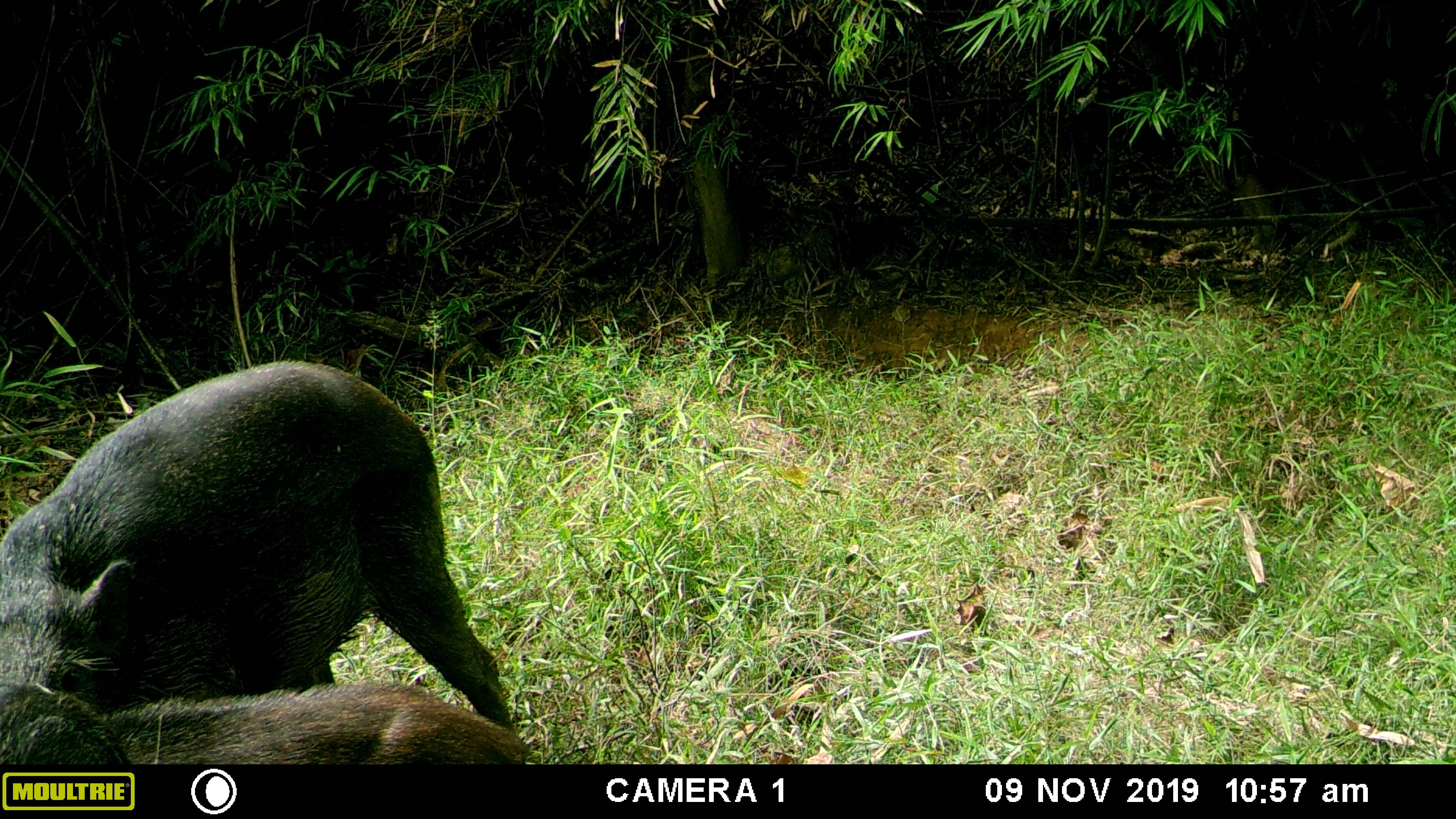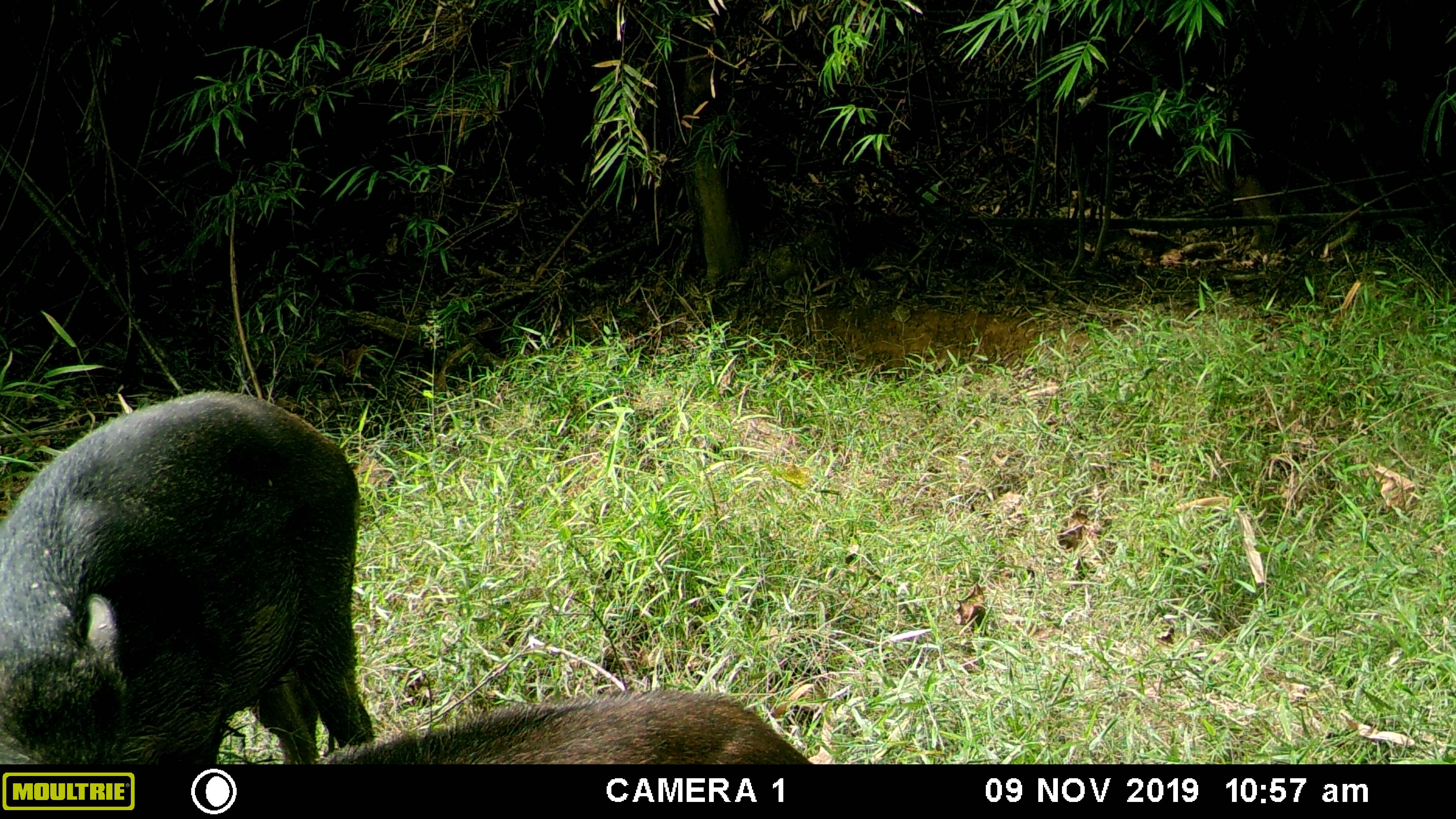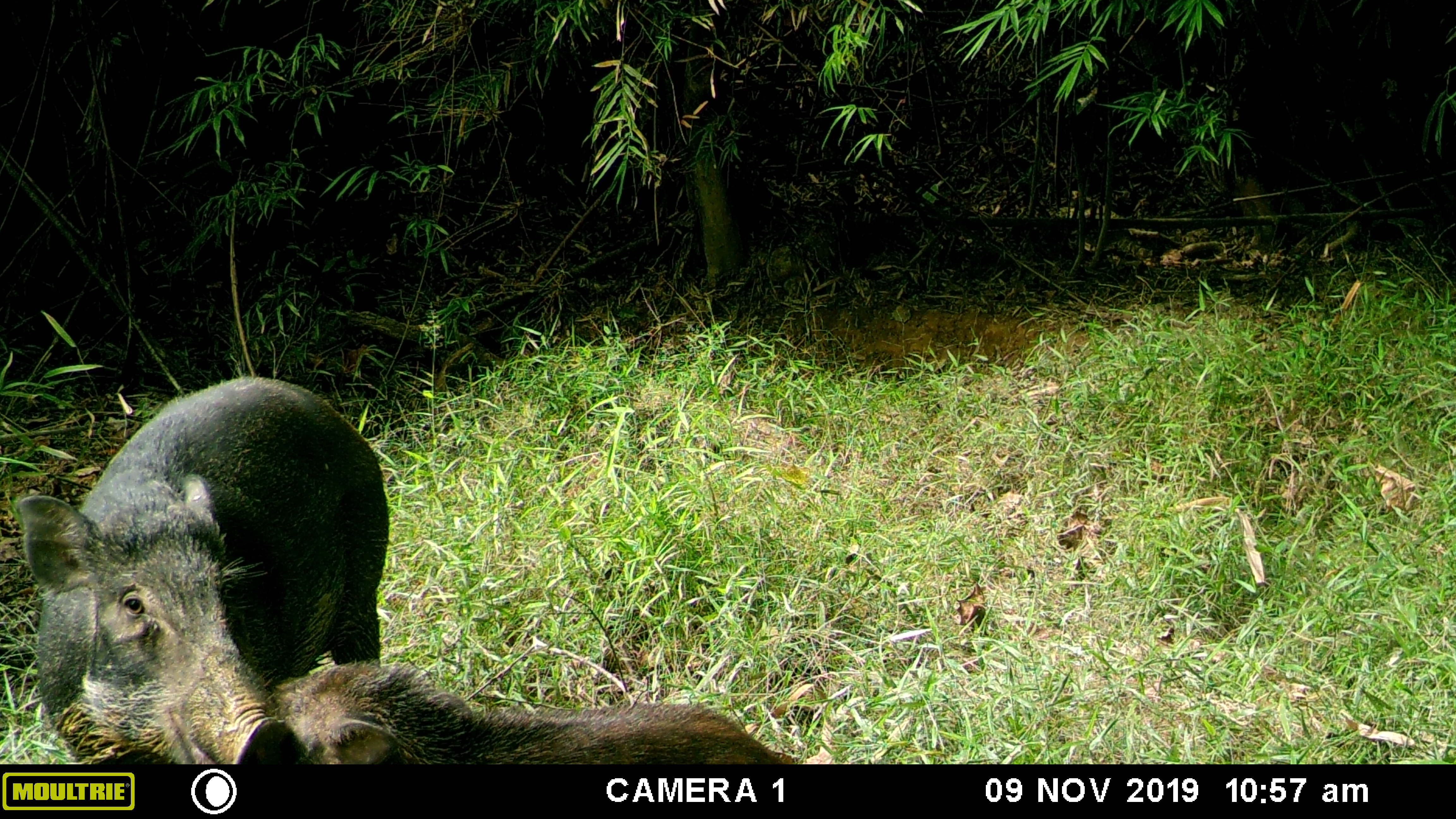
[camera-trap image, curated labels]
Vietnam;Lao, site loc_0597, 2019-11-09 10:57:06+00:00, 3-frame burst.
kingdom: Animalia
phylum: Chordata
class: Mammalia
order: Artiodactyla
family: Suidae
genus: Sus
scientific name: Sus scrofa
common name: eurasian wild pig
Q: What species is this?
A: Eurasian wild pig (Sus scrofa).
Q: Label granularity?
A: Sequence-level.